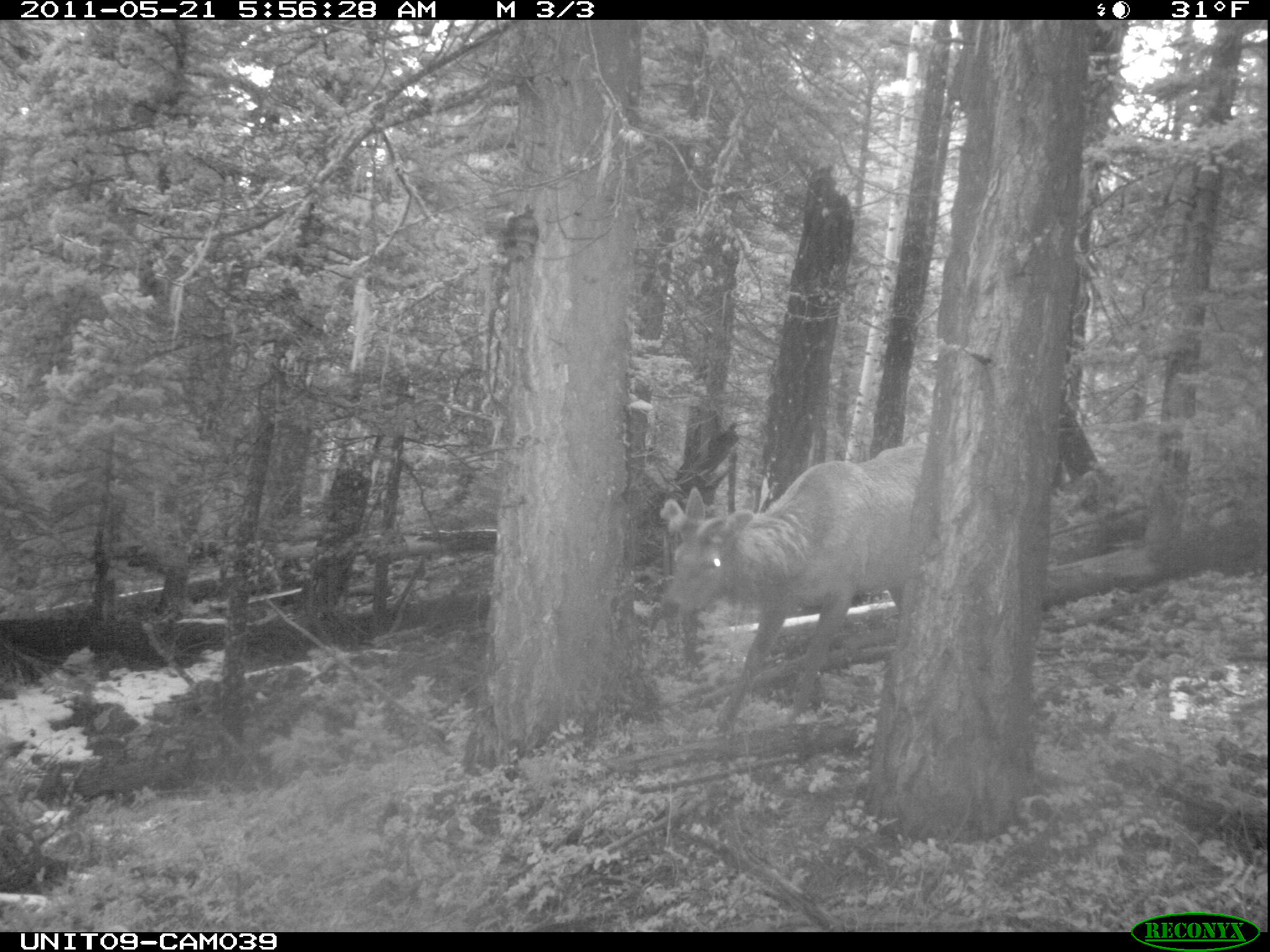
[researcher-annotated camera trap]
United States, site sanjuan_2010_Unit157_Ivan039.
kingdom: Animalia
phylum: Chordata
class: Mammalia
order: Artiodactyla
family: Cervidae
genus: Cervus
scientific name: Cervus elaphus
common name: red deer